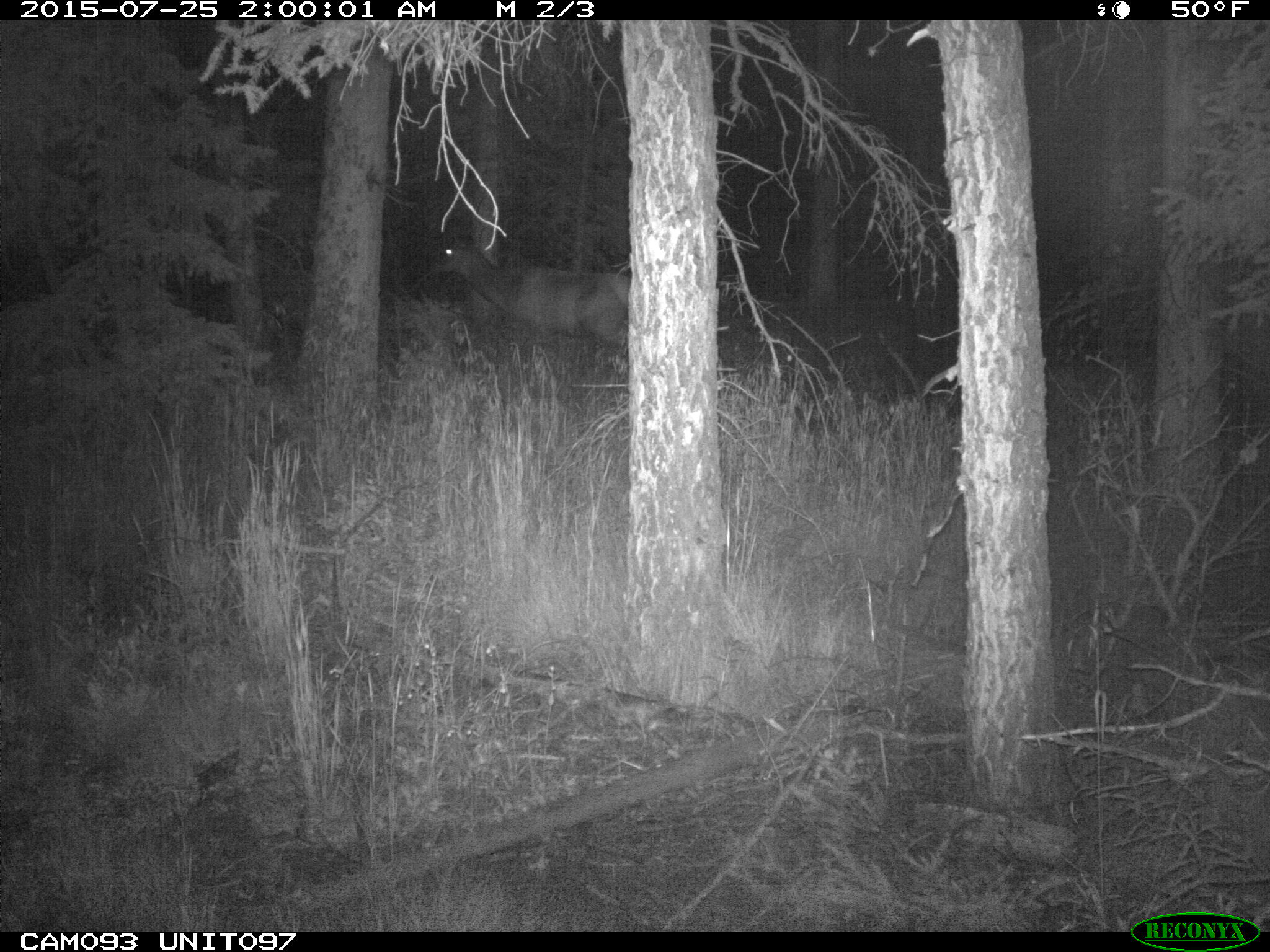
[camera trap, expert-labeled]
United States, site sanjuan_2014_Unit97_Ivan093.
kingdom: Animalia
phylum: Chordata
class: Mammalia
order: Artiodactyla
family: Cervidae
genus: Cervus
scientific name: Cervus elaphus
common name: red deer